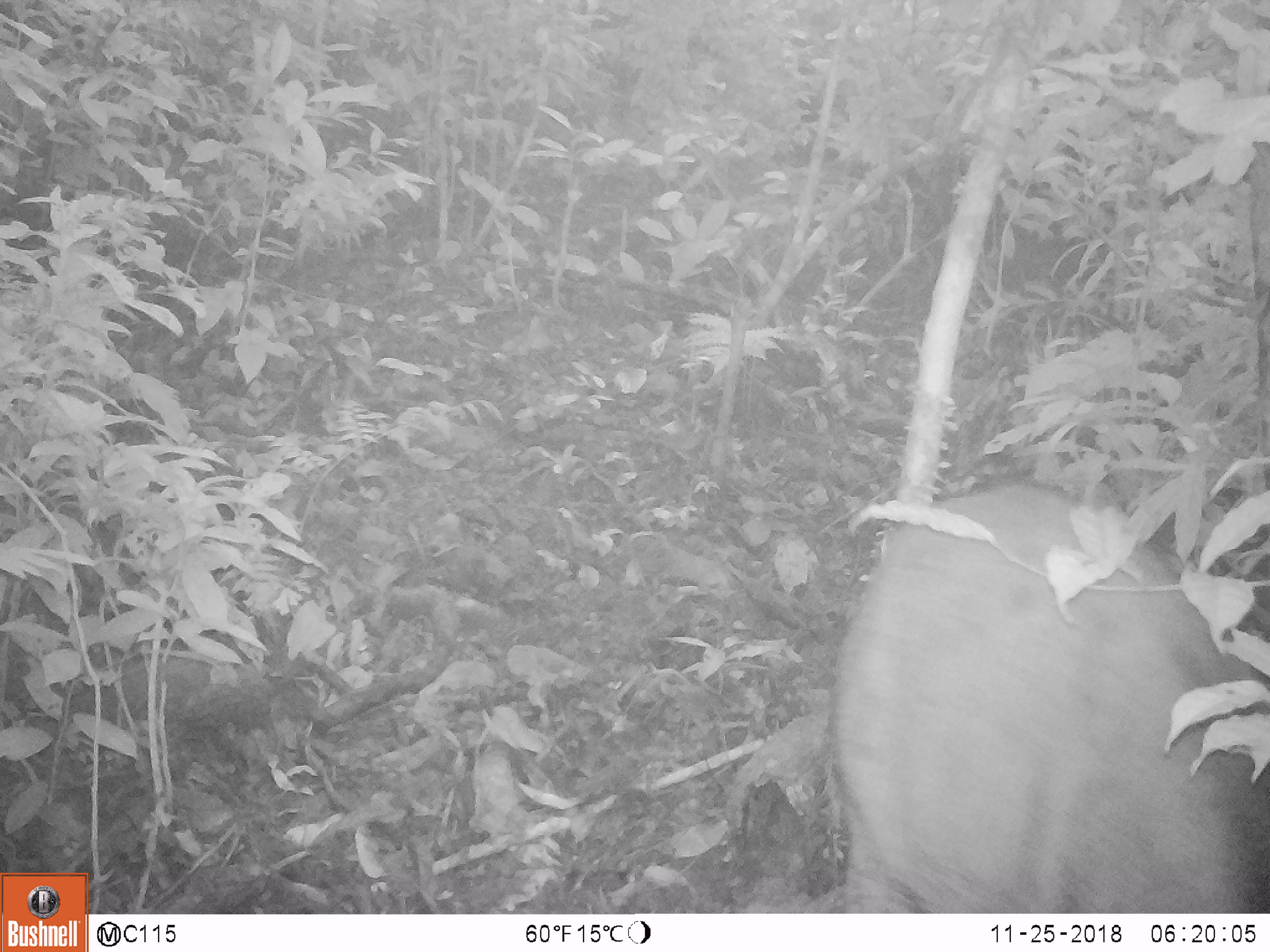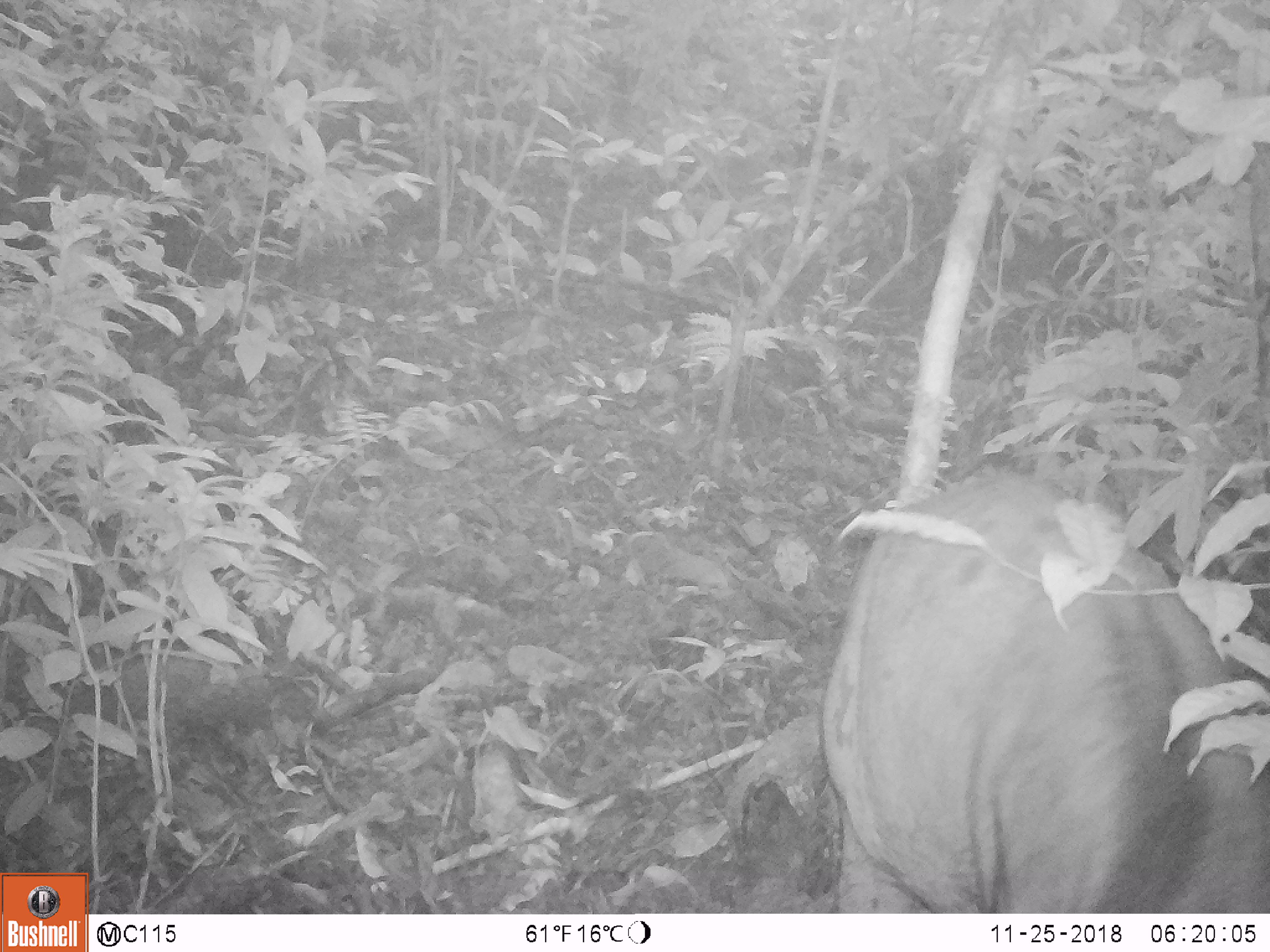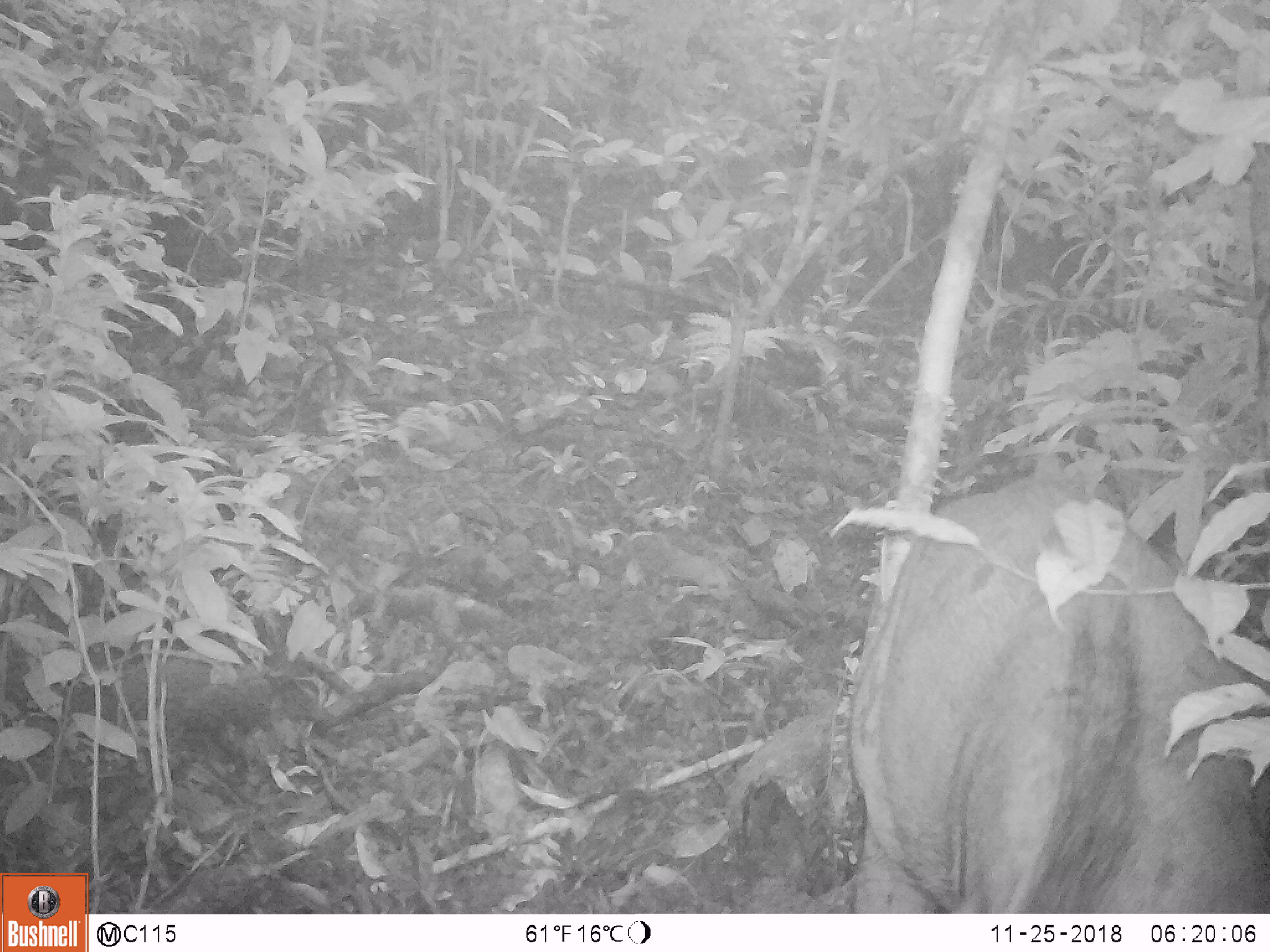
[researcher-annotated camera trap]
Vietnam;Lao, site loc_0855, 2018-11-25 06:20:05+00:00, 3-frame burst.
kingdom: Animalia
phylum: Chordata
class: Mammalia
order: Artiodactyla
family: Suidae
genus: Sus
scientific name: Sus scrofa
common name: eurasian wild pig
Eurasian wild pig (Sus scrofa). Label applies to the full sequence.